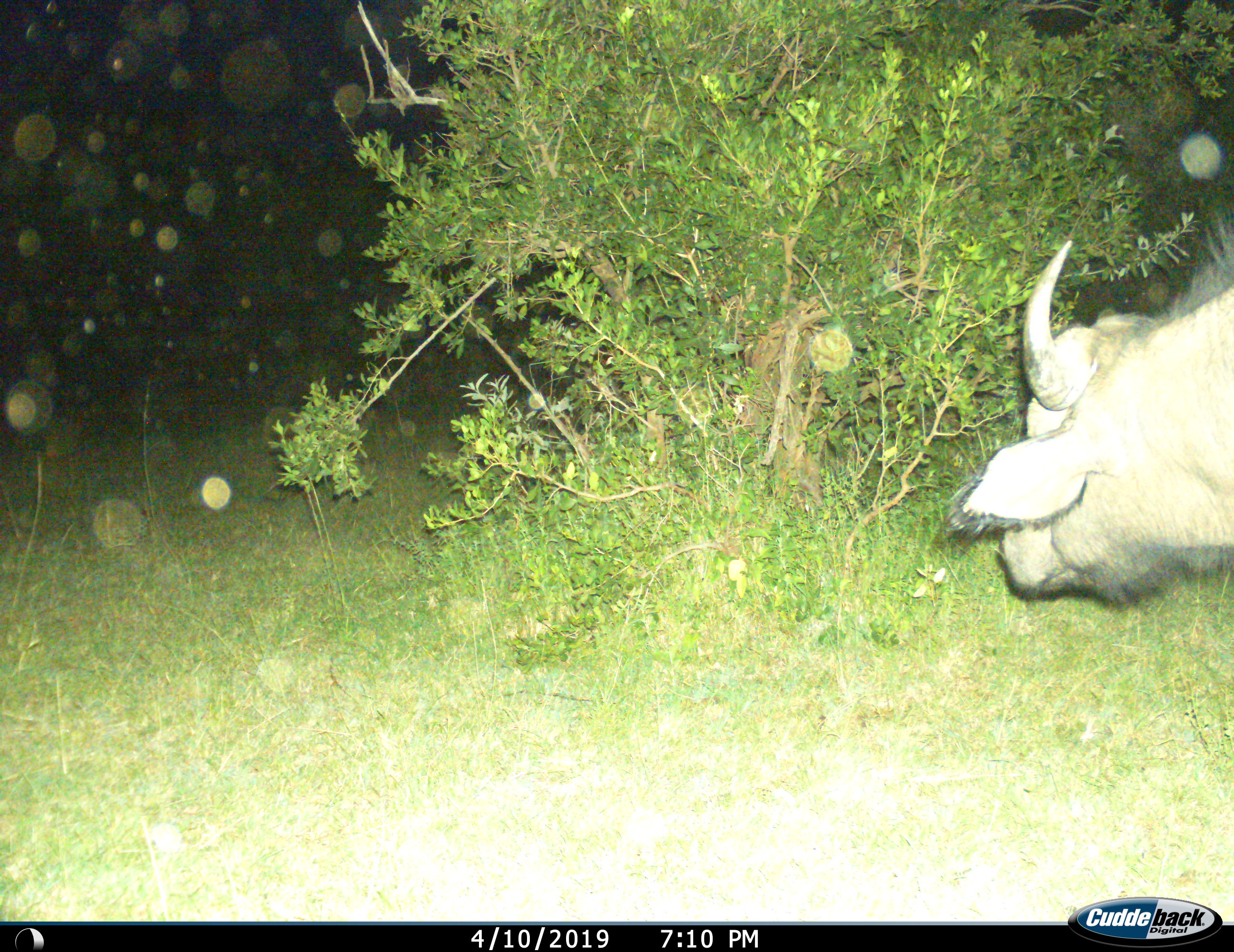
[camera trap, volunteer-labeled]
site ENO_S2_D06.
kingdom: Animalia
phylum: Chordata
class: Mammalia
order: Artiodactyla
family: Bovidae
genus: Syncerus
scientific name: Syncerus caffer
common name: african buffalo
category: buffalo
Buffalo (african buffalo) (Syncerus caffer), count 1. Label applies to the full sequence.